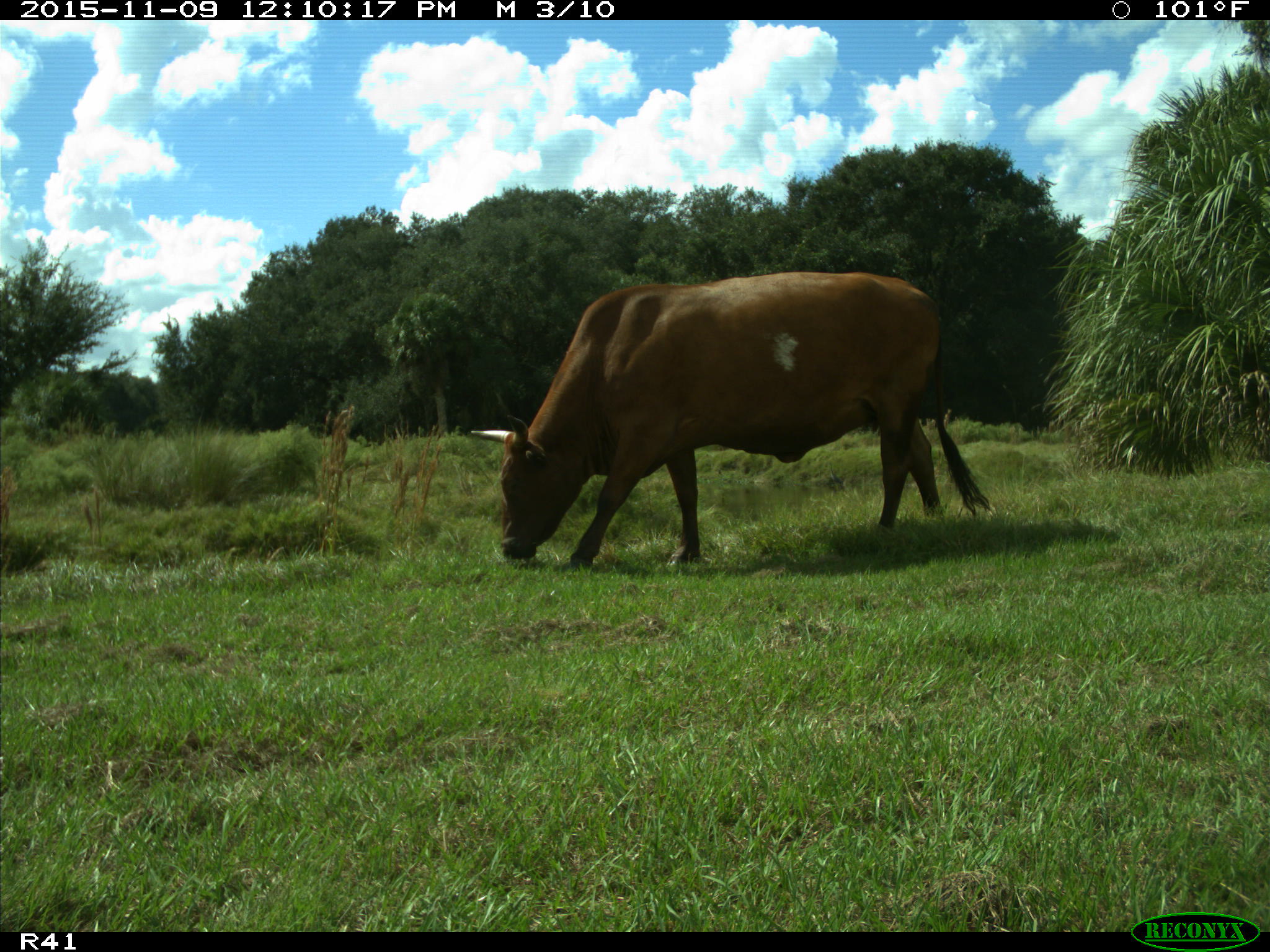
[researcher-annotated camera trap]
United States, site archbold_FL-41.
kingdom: Animalia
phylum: Chordata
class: Mammalia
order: Artiodactyla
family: Bovidae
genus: Bos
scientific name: Bos taurus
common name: domestic cow